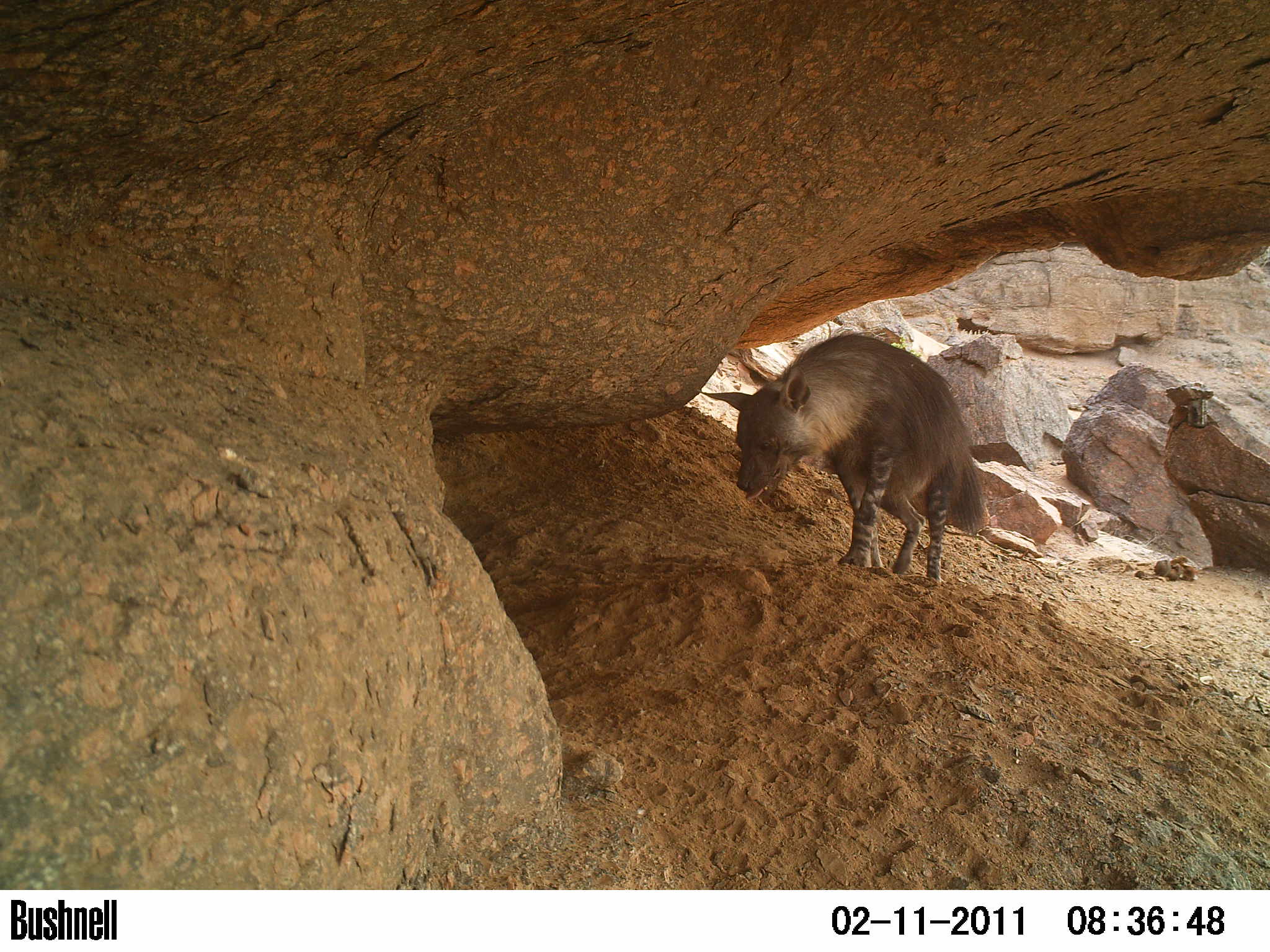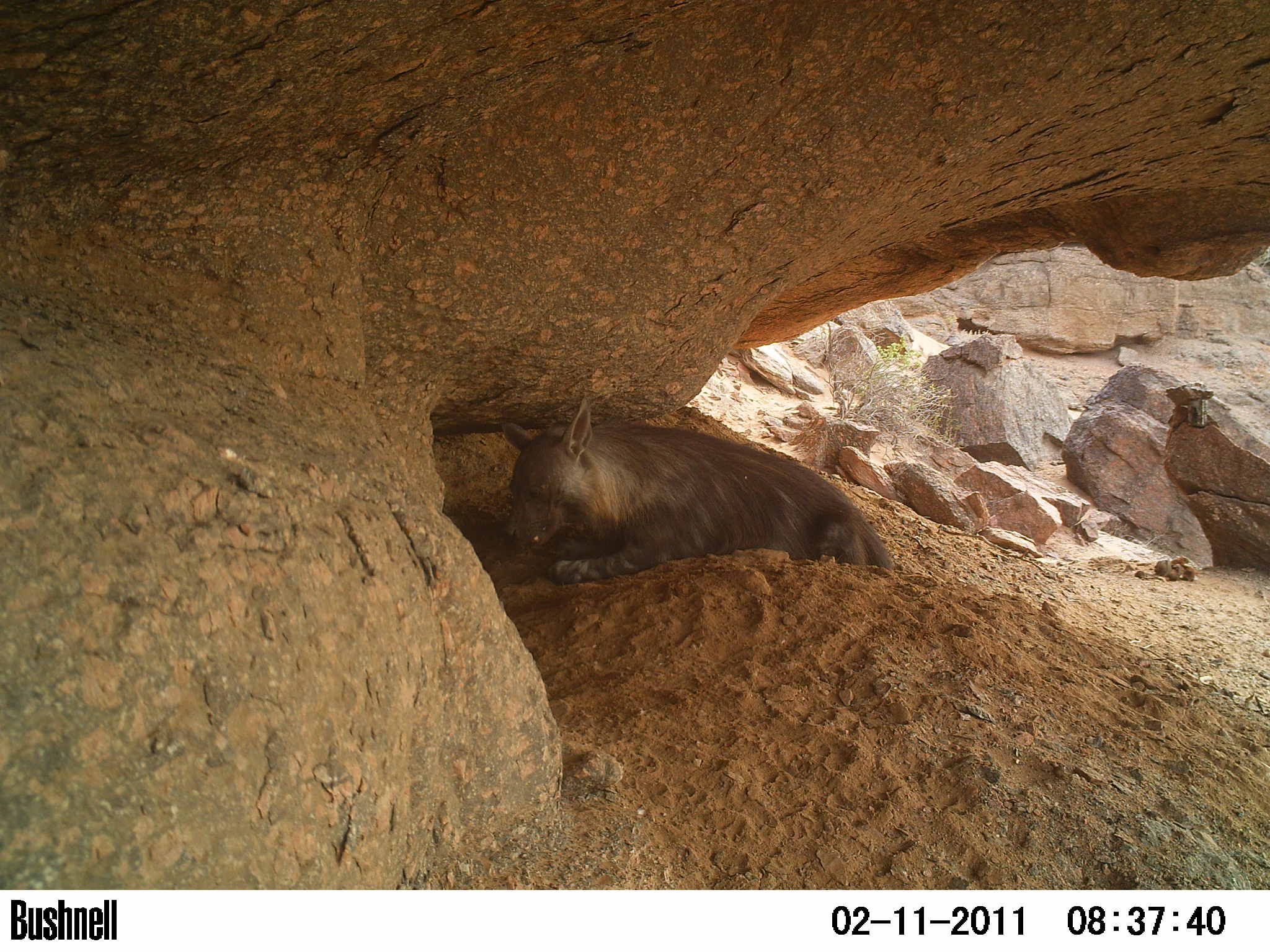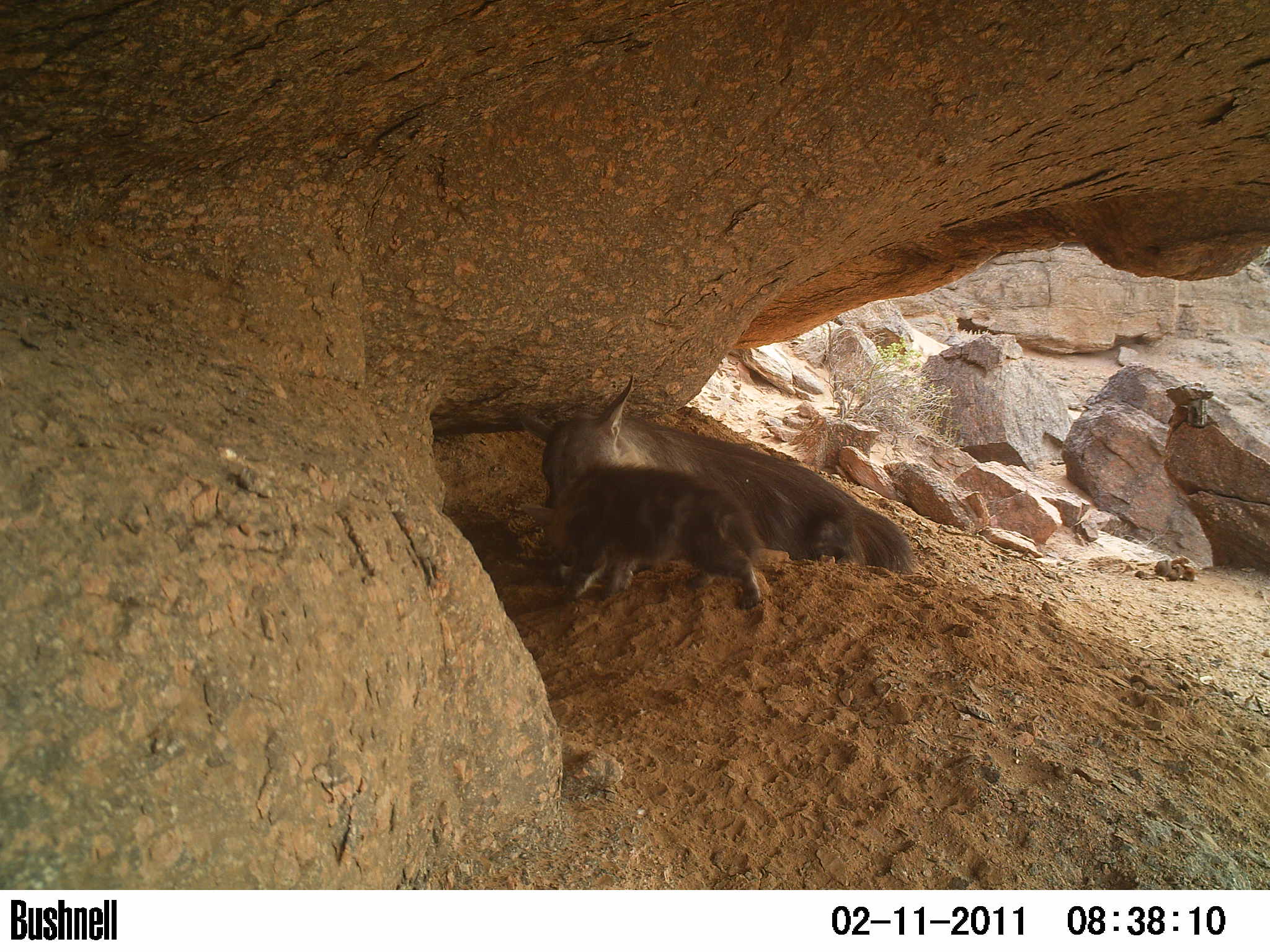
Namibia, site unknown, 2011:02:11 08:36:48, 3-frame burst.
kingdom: Animalia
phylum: Chordata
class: Mammalia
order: Carnivora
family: Hyaenidae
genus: Parahyaena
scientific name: Parahyaena brunnea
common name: brown hyena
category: hyaena brunnea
Hyaena brunnea (brown hyena) (Parahyaena brunnea).